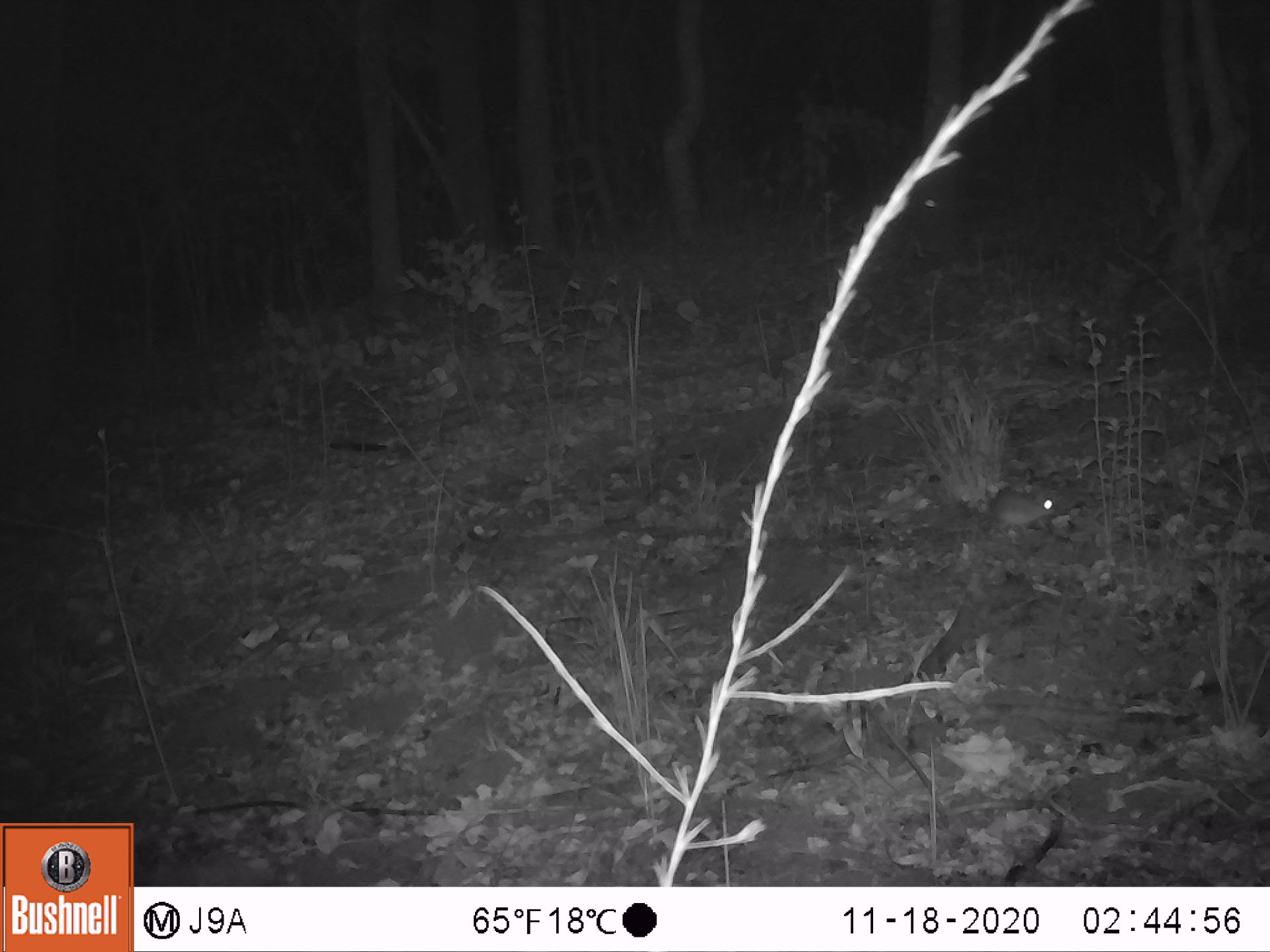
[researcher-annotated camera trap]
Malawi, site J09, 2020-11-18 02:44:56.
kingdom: Animalia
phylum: Chordata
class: Mammalia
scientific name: Mammalia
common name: small mammal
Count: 1.